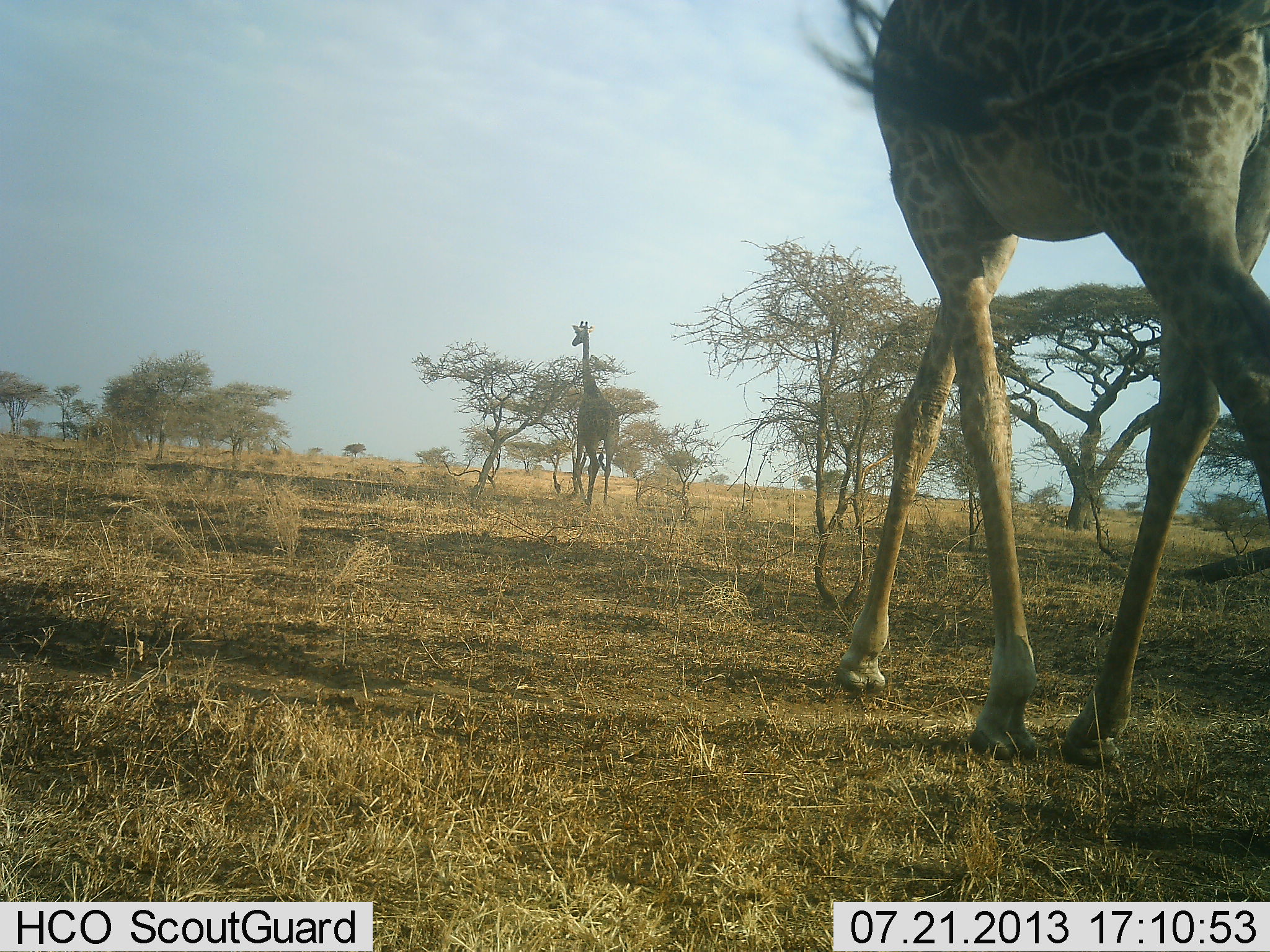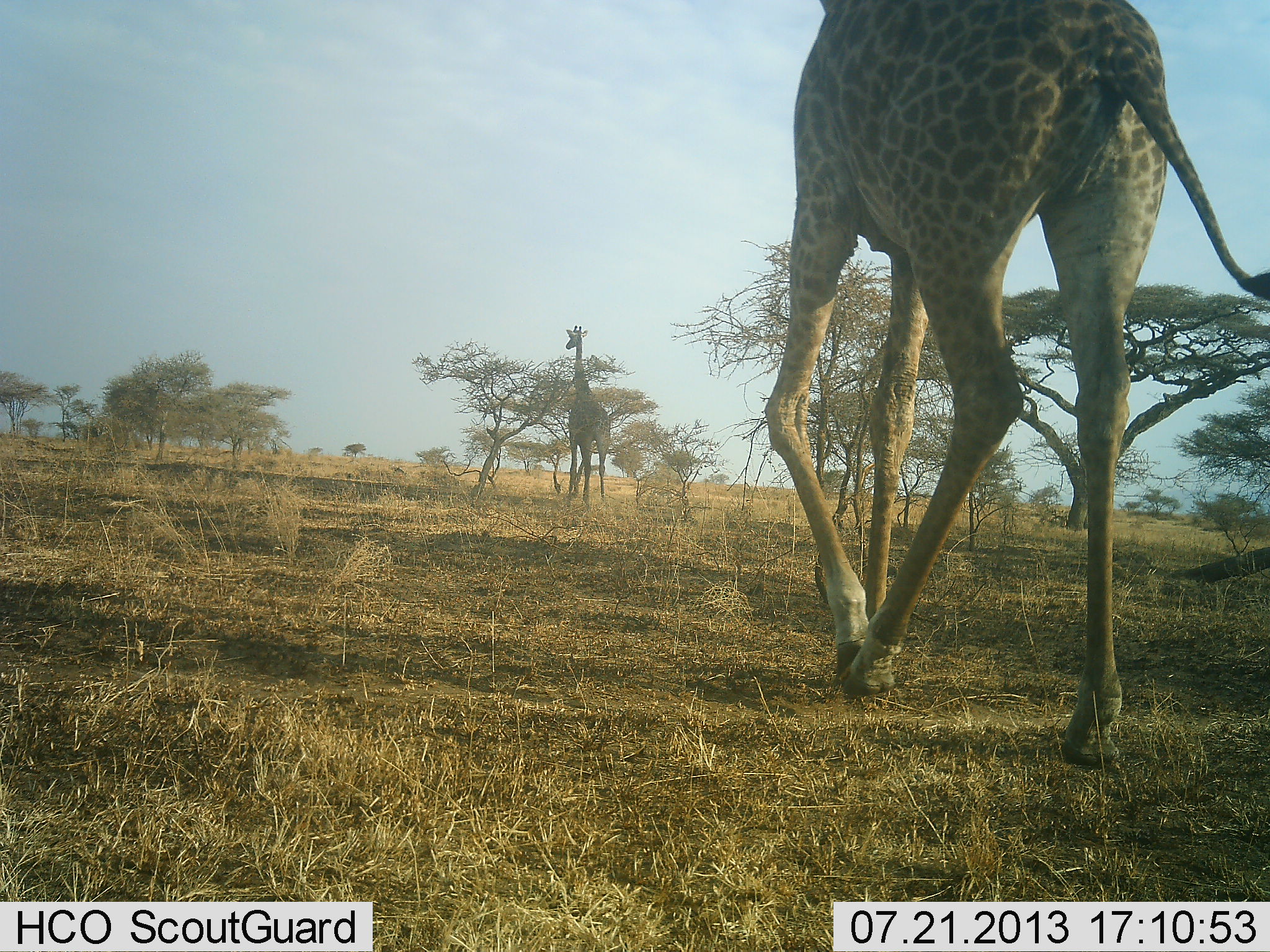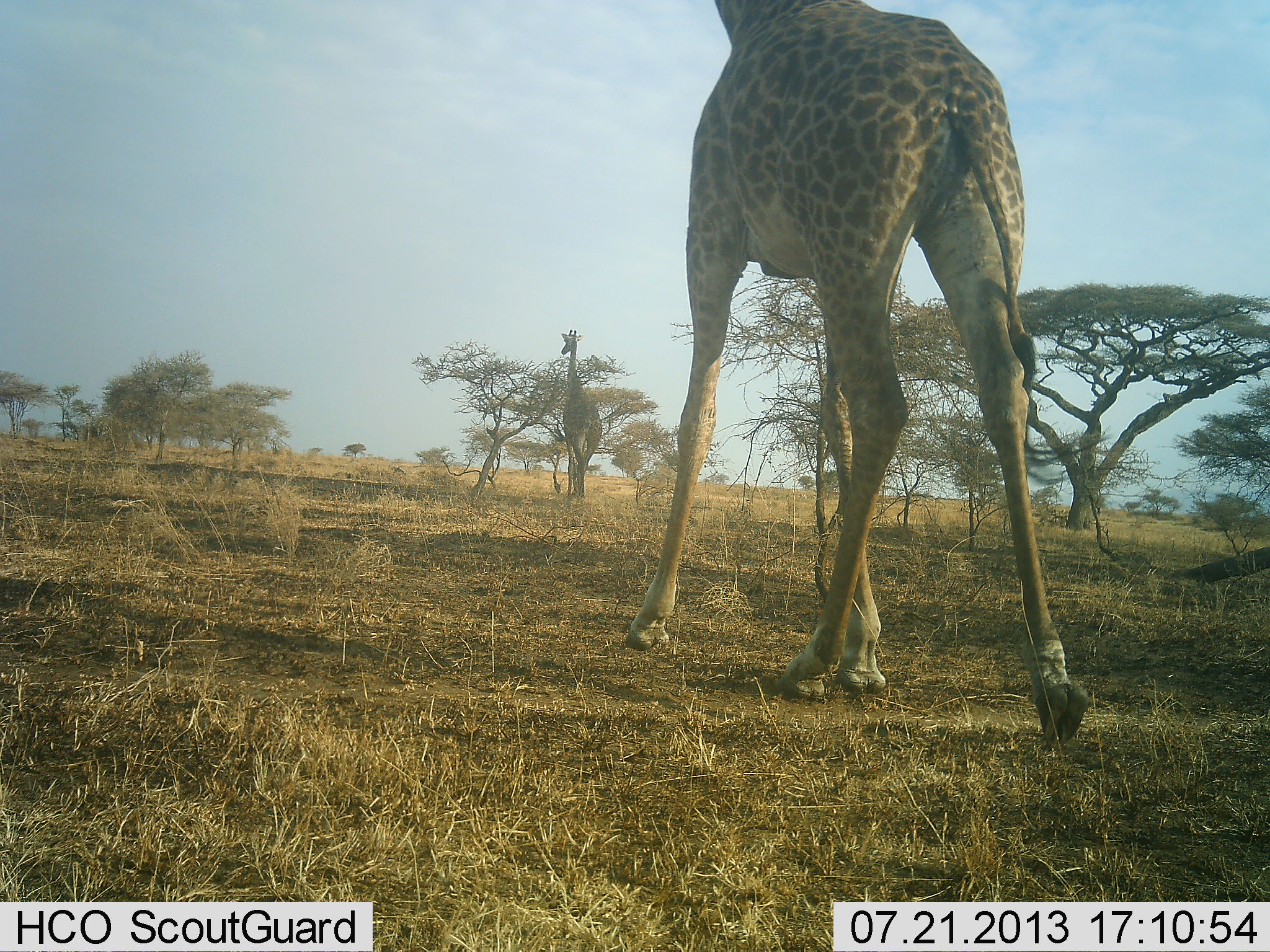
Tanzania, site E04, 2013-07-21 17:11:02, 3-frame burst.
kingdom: Animalia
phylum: Chordata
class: Mammalia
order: Artiodactyla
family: Giraffidae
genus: Giraffa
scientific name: Giraffa camelopardalis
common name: giraffe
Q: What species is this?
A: Giraffe (Giraffa camelopardalis).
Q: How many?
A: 2.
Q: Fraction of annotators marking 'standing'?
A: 10%.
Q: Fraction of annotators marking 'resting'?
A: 0%.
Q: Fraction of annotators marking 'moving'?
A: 90%.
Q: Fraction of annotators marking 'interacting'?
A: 0%.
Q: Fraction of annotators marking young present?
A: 0%.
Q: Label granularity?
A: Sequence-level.